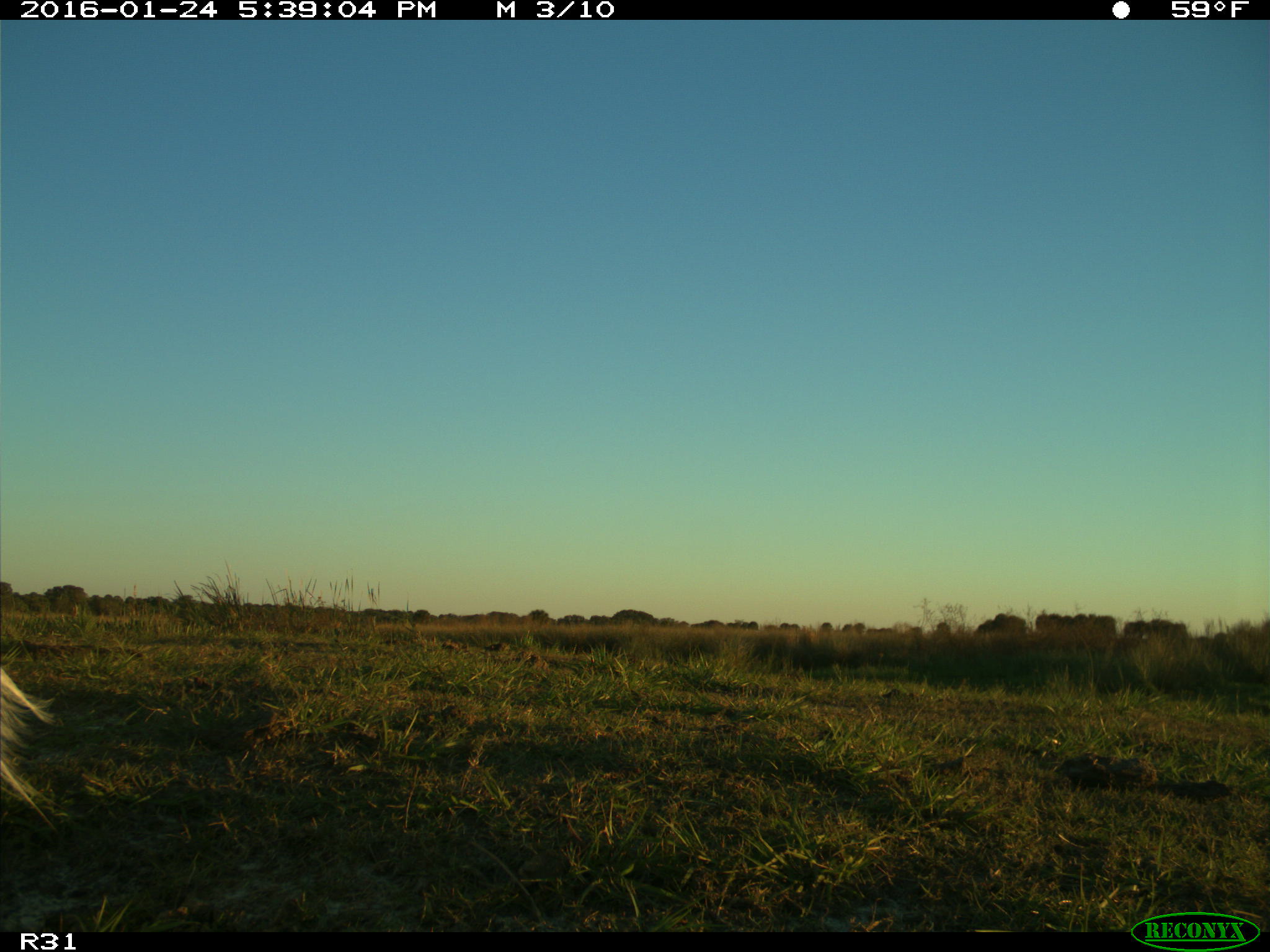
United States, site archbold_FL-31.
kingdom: Animalia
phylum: Chordata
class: Aves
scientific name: Aves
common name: birds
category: unidentified bird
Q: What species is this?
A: Unidentified bird (birds) (Aves).